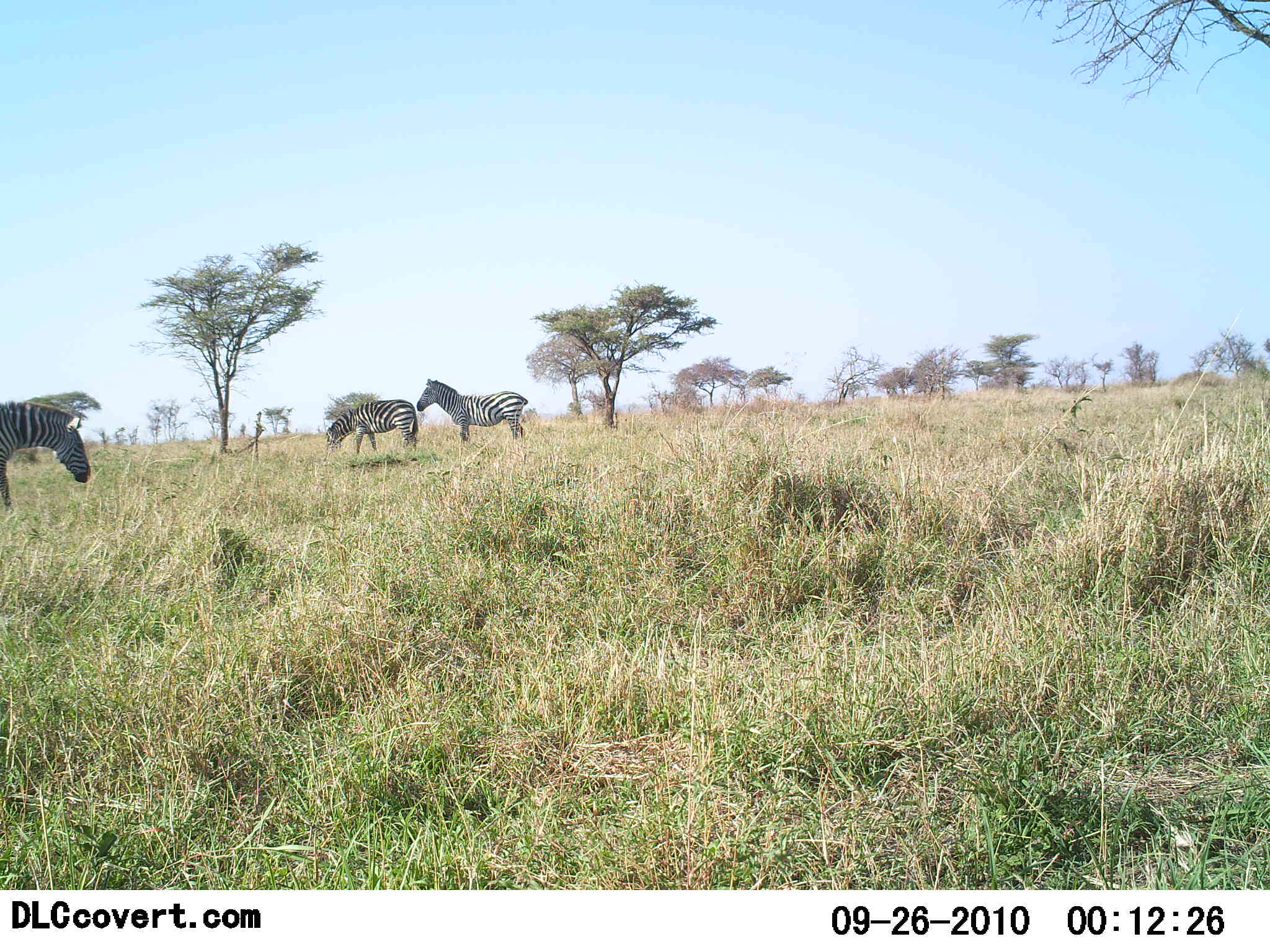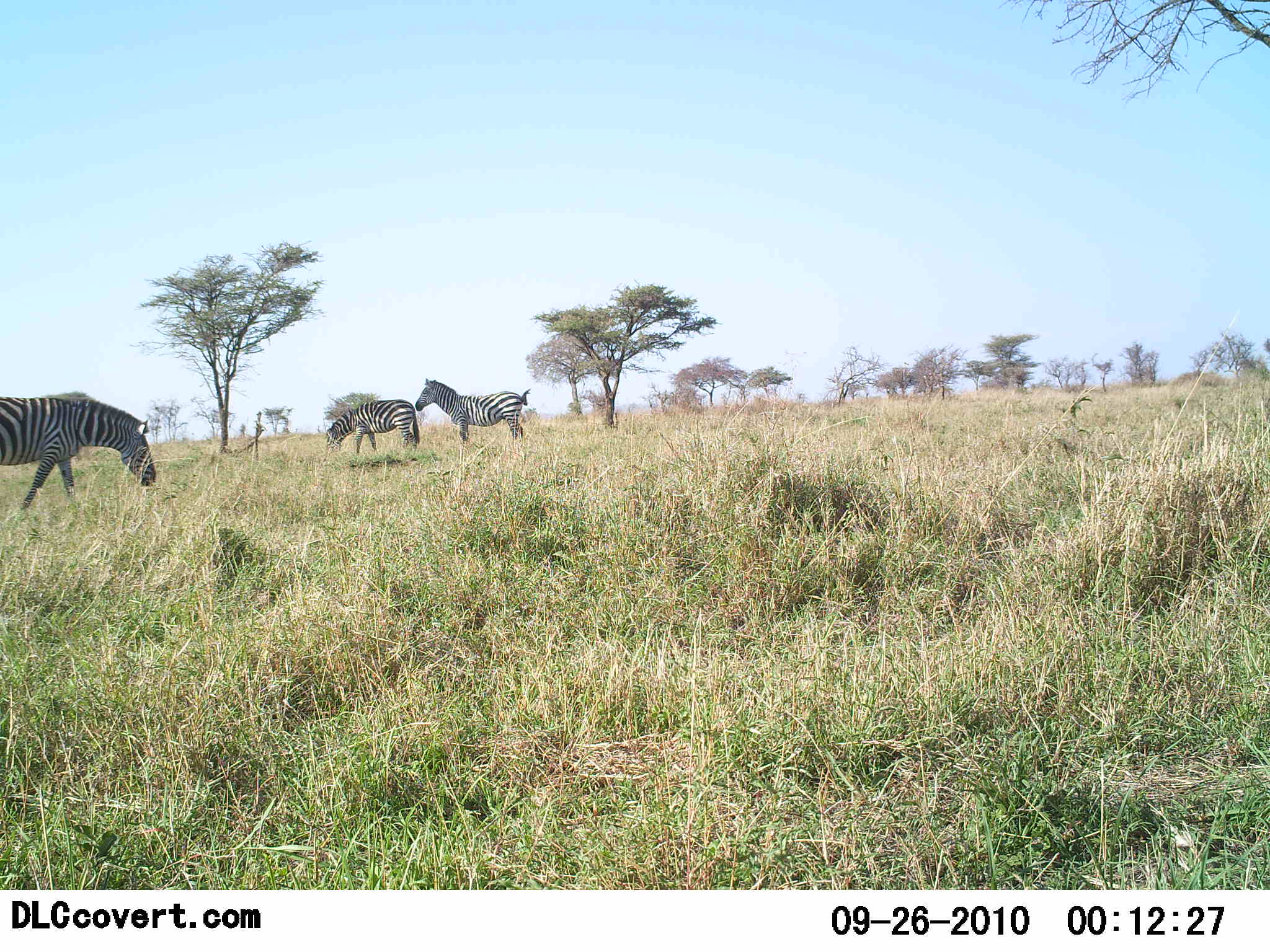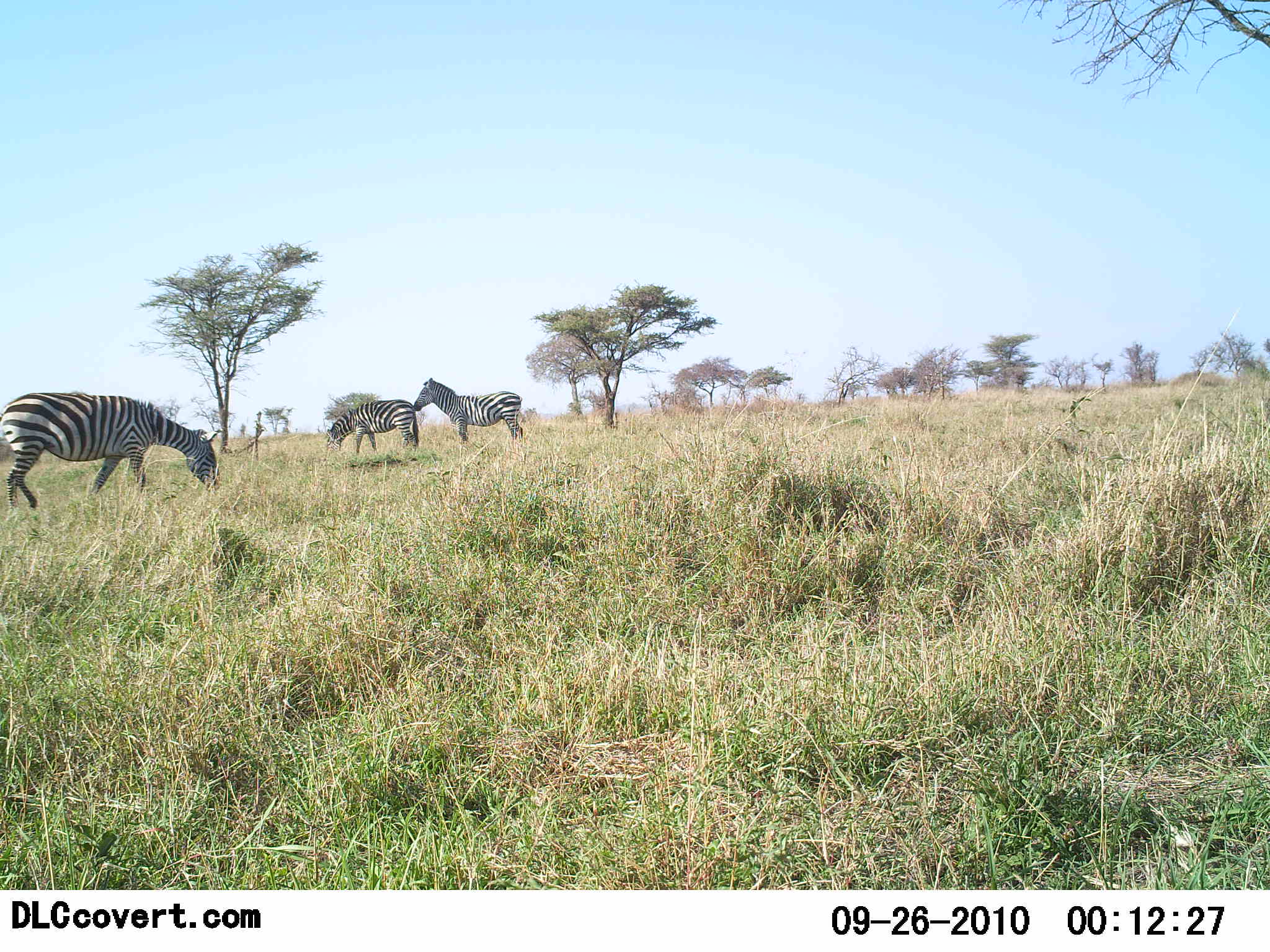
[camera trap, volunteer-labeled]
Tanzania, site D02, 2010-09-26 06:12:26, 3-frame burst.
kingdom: Animalia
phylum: Chordata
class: Mammalia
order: Perissodactyla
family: Equidae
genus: Equus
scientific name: Equus quagga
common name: plains zebra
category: zebra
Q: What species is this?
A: Zebra (plains zebra) (Equus quagga).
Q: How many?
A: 3.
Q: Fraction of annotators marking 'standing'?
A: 75%.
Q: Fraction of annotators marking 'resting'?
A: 0%.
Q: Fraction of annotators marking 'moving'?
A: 55%.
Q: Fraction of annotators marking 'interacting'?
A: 0%.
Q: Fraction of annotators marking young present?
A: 0%.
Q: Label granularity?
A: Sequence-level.